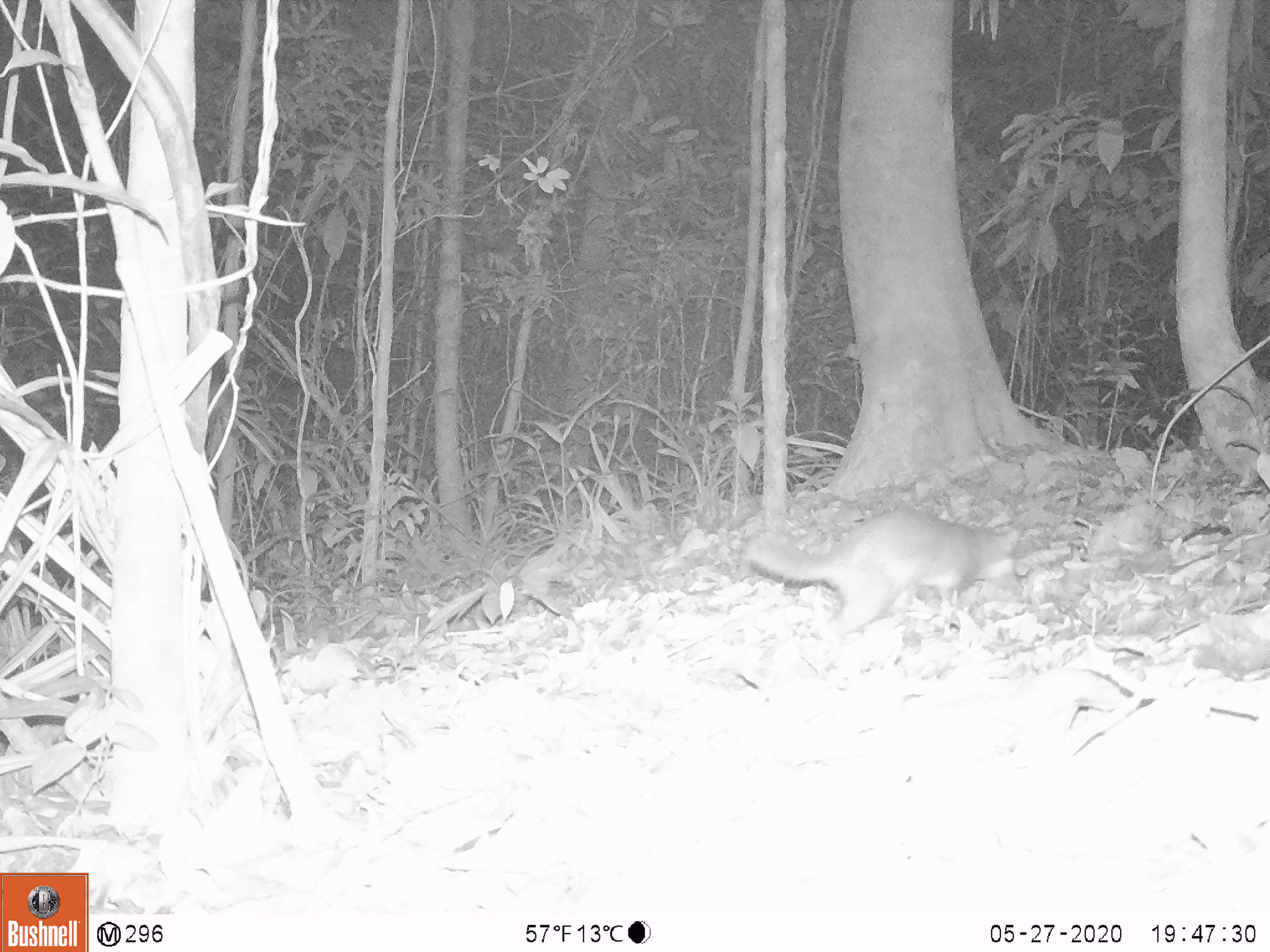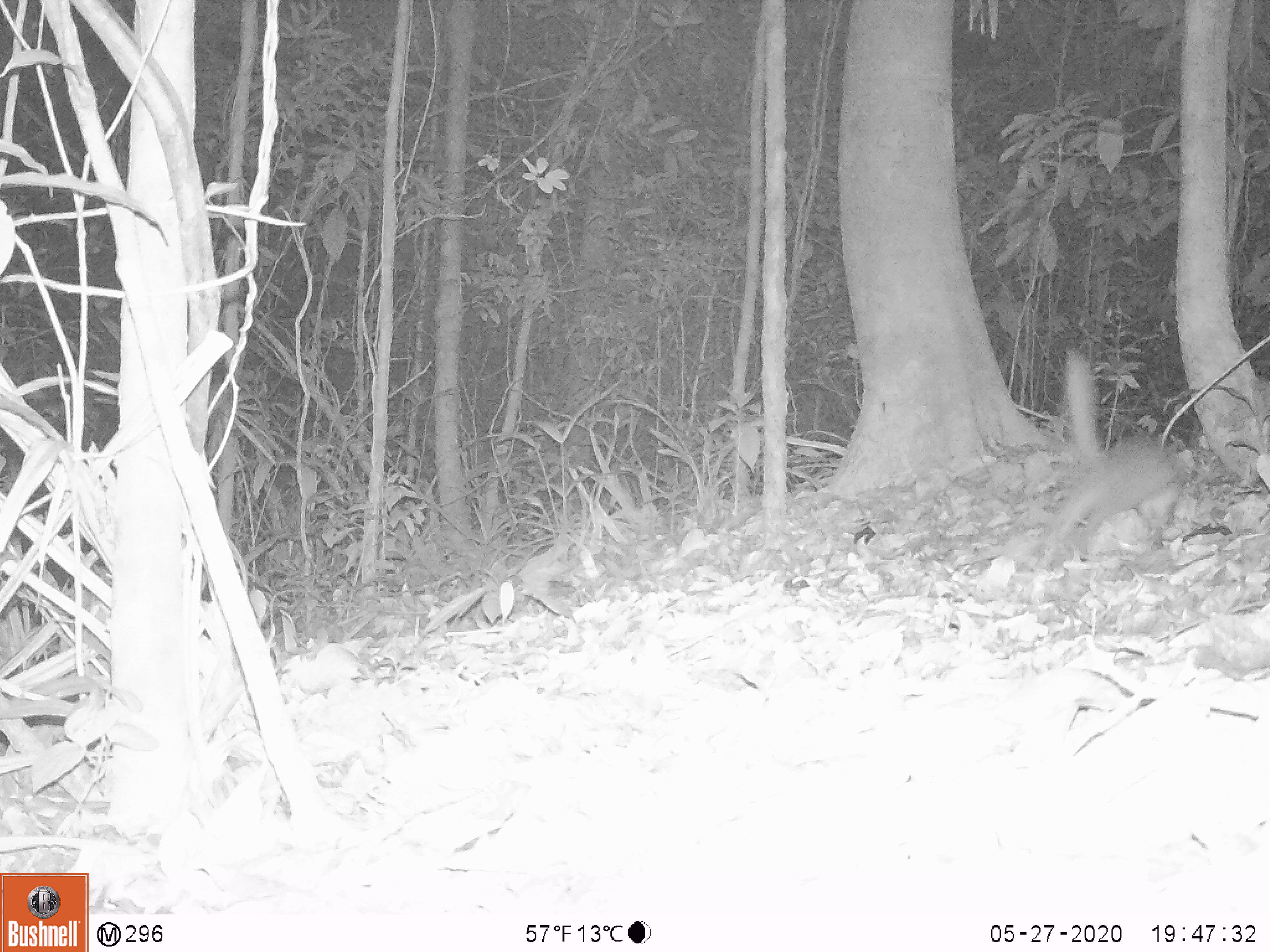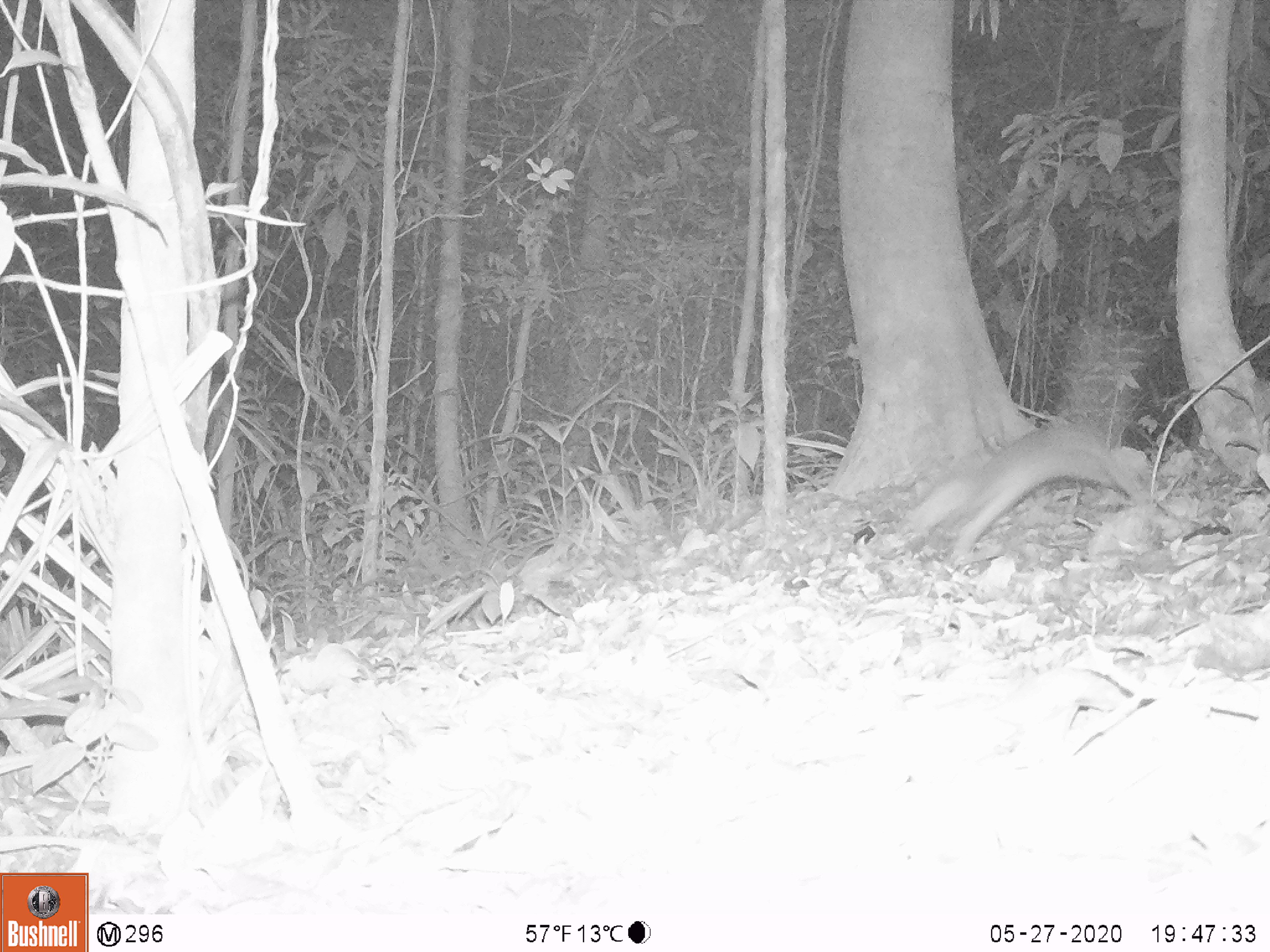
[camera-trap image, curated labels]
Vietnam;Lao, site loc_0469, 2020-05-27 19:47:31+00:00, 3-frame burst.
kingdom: Animalia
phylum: Chordata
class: Mammalia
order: Carnivora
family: Mustelidae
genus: Melogale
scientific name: Melogale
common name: ferret badger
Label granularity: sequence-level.